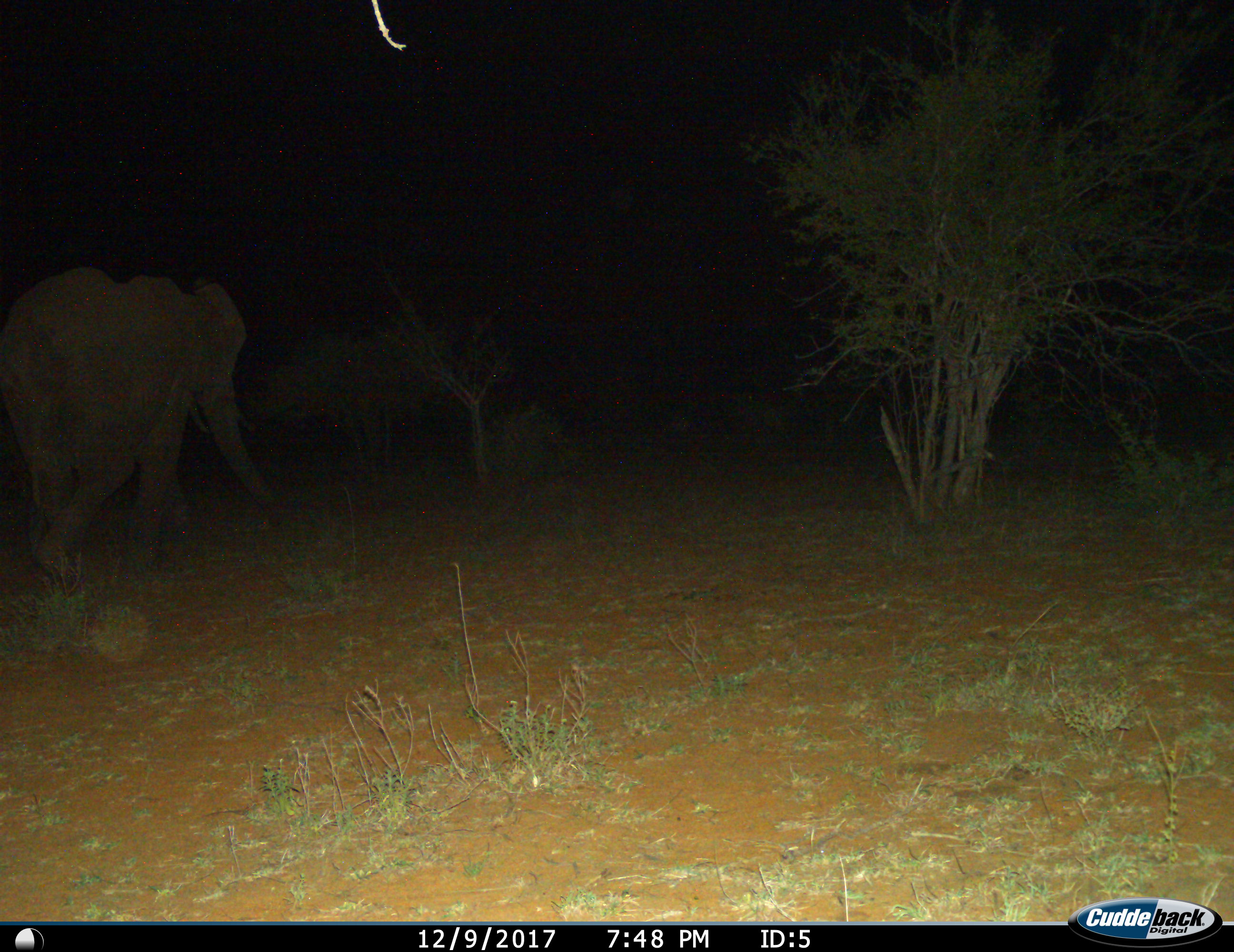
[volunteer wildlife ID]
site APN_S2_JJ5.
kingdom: Animalia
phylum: Chordata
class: Mammalia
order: Proboscidea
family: Elephantidae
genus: Loxodonta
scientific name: Loxodonta africana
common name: african bush elephant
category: elephant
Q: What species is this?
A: Elephant (african bush elephant) (Loxodonta africana).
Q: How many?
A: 1.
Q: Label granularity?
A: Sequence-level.